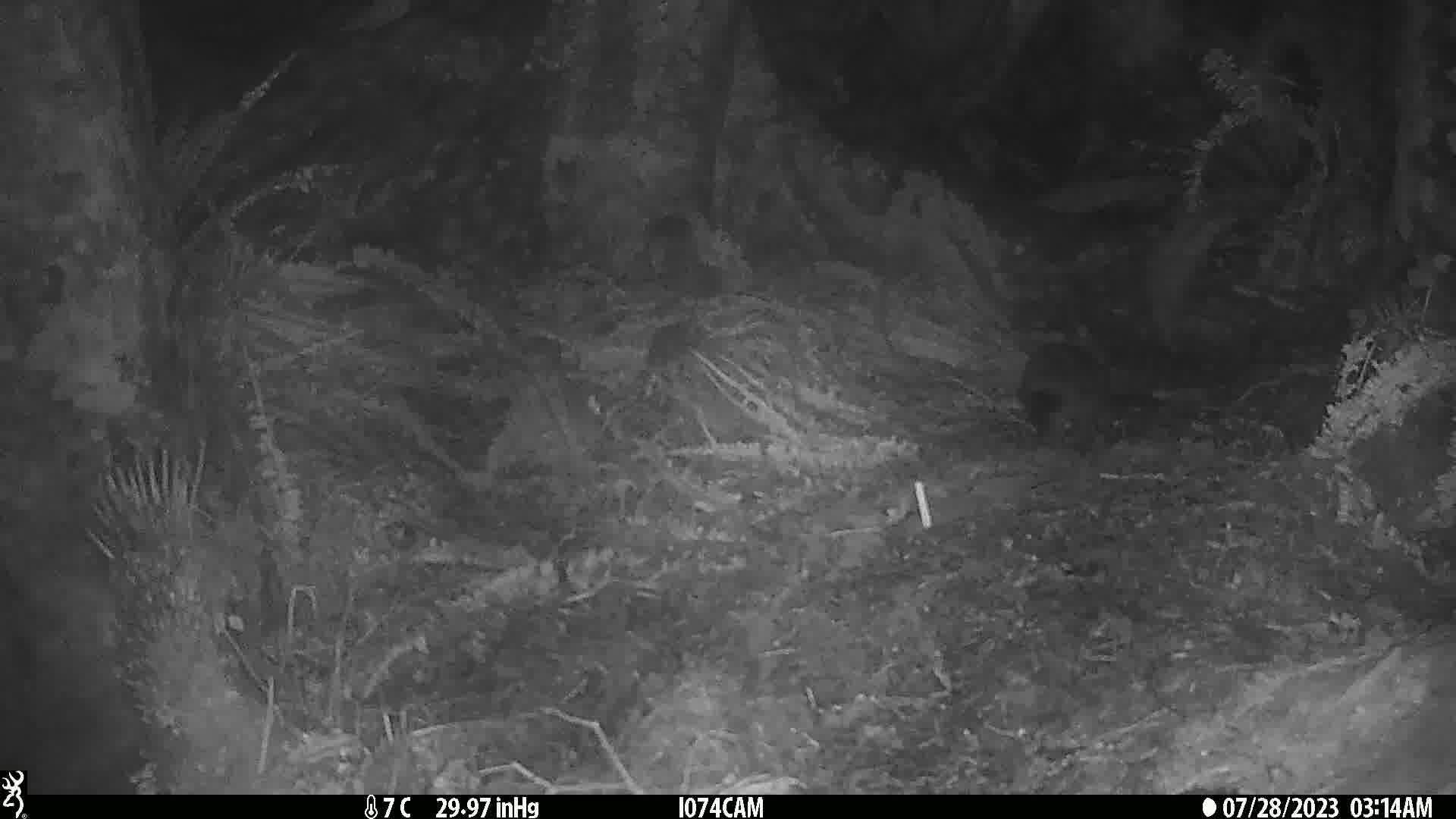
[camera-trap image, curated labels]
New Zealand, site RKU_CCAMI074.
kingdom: Animalia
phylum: Chordata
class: Mammalia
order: Diprotodontia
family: Phalangeridae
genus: Trichosurus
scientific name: Trichosurus vulpecula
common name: common brushtail possum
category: possum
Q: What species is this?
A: Possum (common brushtail possum) (Trichosurus vulpecula).